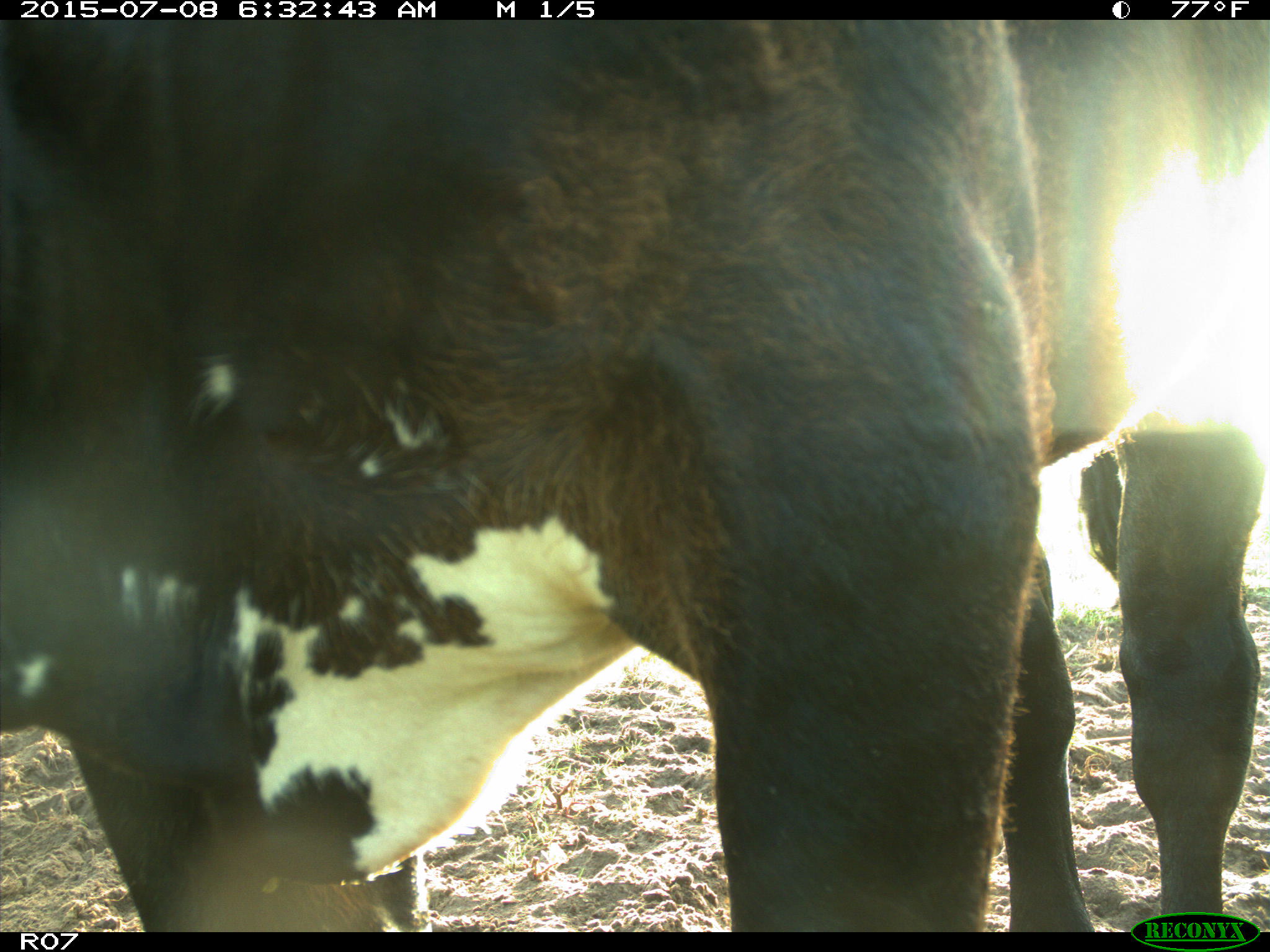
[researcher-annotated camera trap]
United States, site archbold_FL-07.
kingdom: Animalia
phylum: Chordata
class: Mammalia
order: Artiodactyla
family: Bovidae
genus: Bos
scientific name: Bos taurus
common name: domestic cow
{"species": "Bos taurus (domestic cow)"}